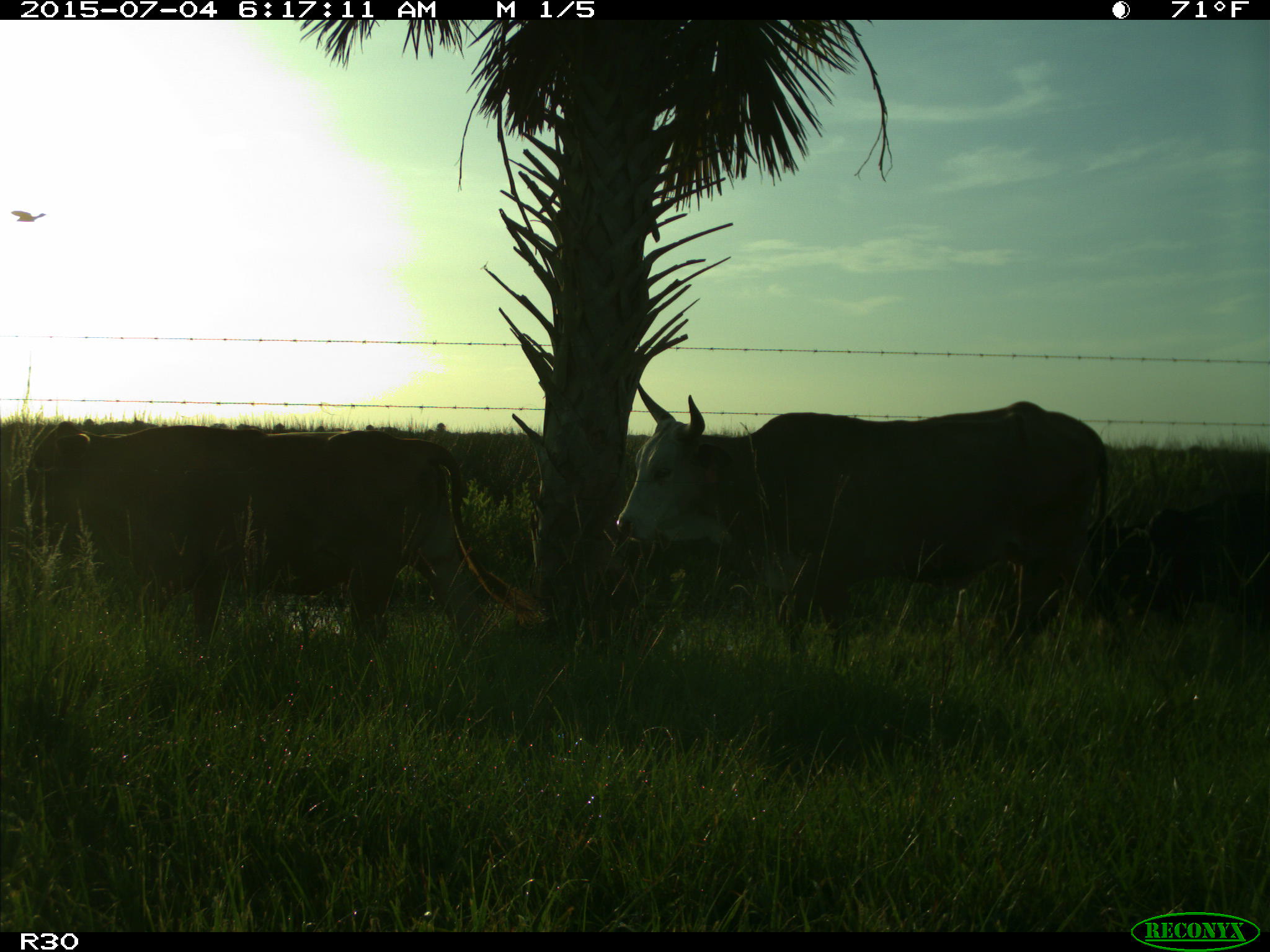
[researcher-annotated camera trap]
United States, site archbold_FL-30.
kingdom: Animalia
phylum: Chordata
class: Mammalia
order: Artiodactyla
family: Bovidae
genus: Bos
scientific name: Bos taurus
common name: domestic cow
Bos taurus (domestic cow).